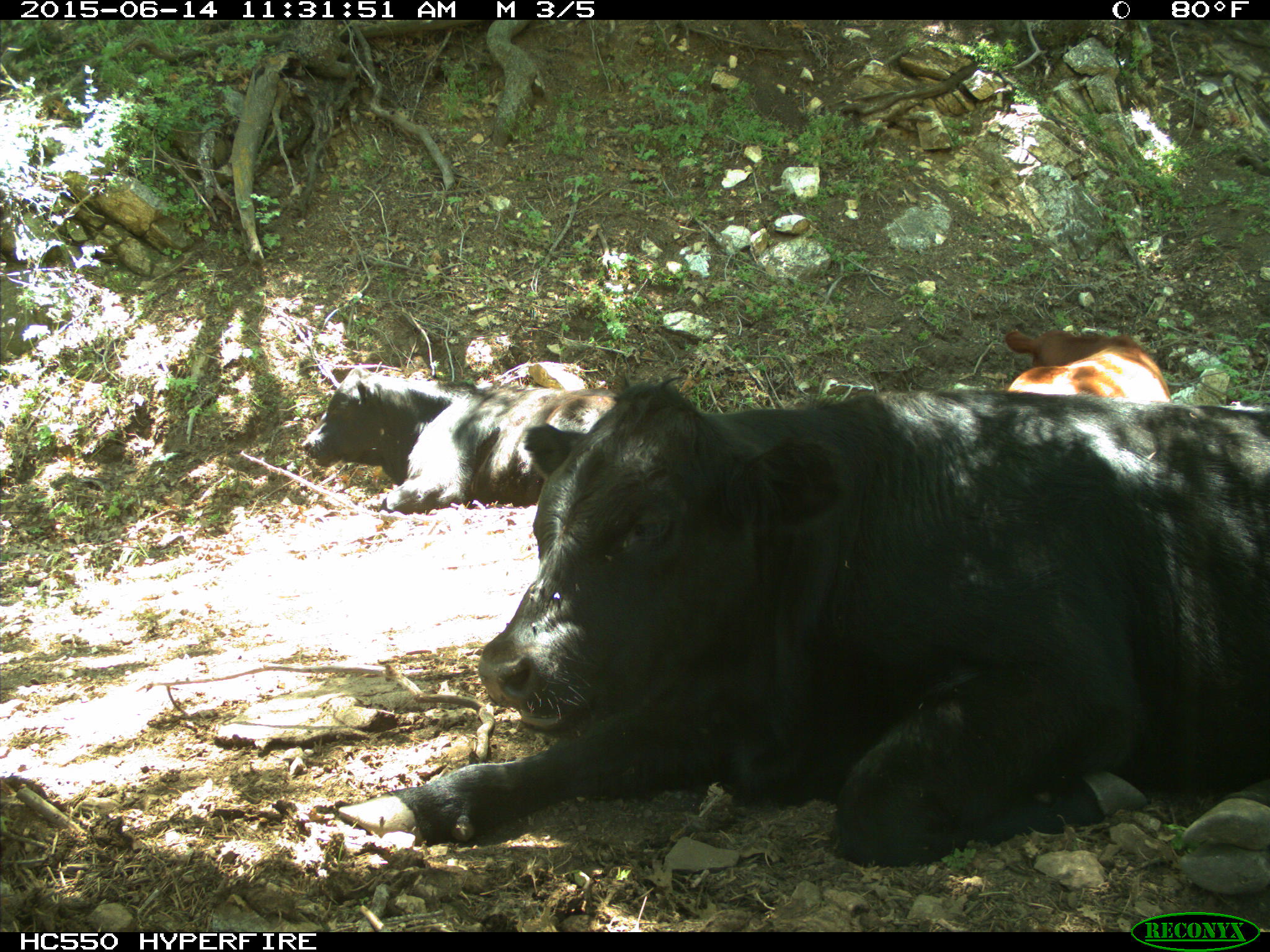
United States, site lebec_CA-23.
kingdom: Animalia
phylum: Chordata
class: Mammalia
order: Artiodactyla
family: Bovidae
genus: Bos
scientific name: Bos taurus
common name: domestic cow